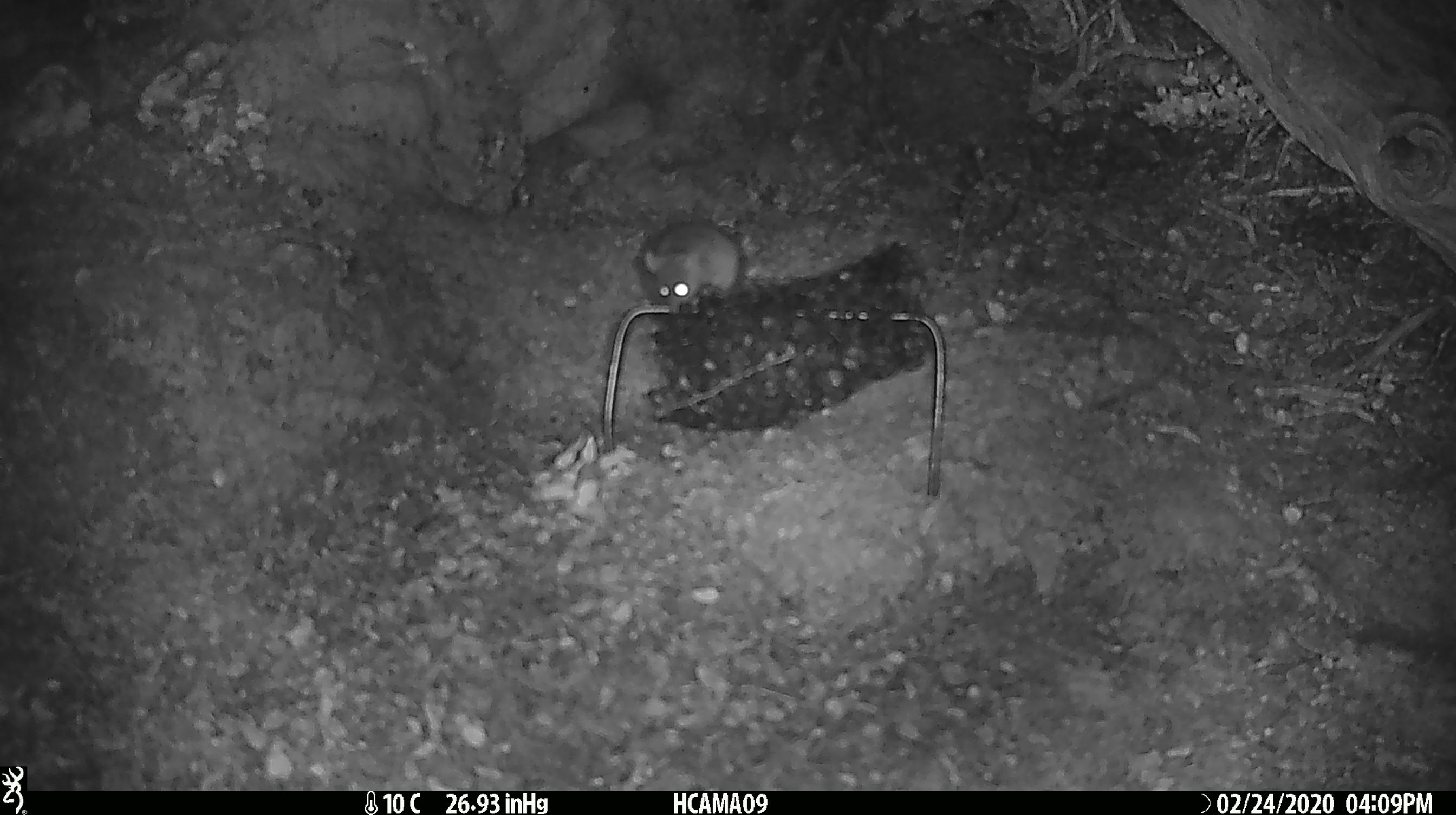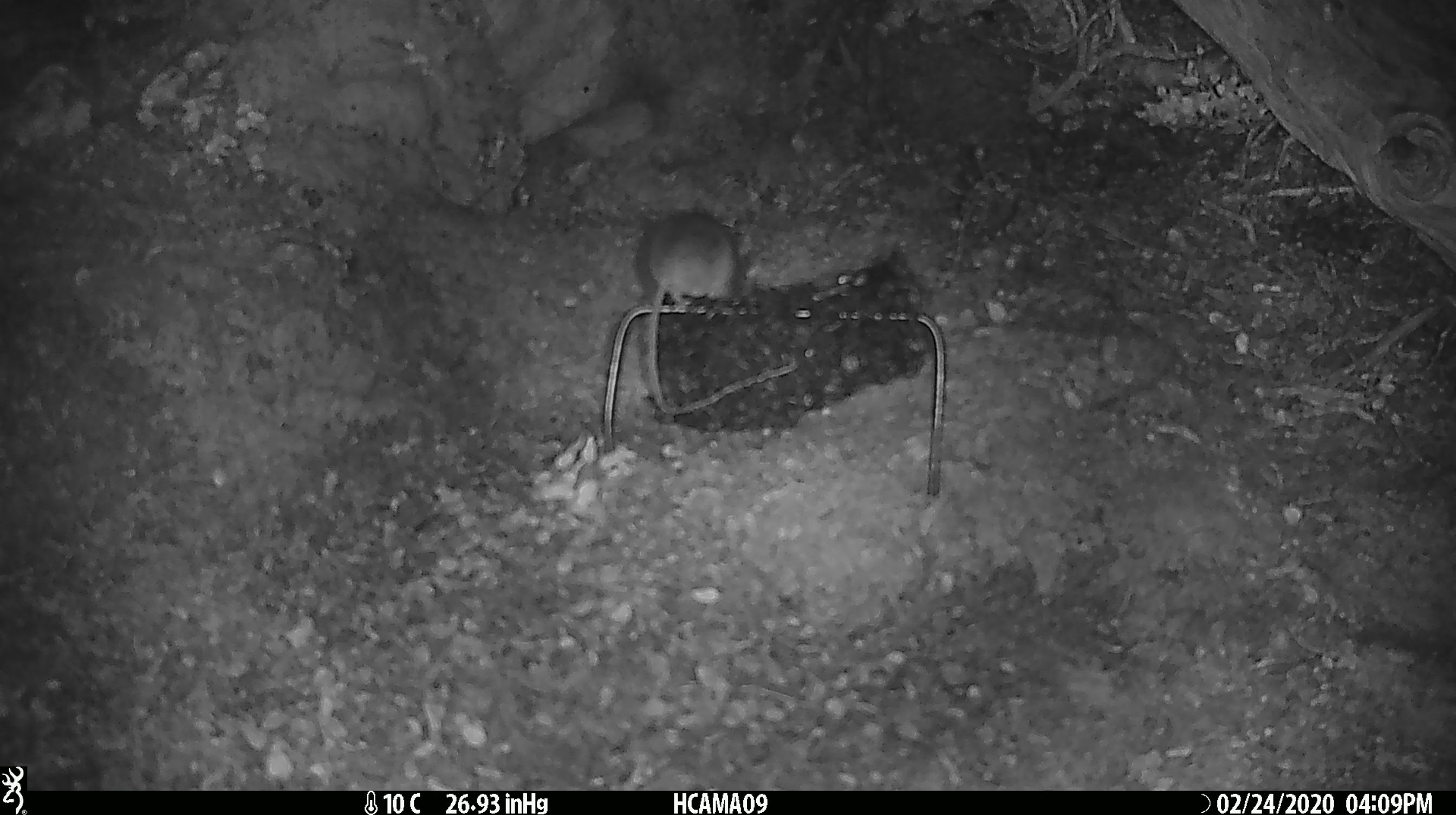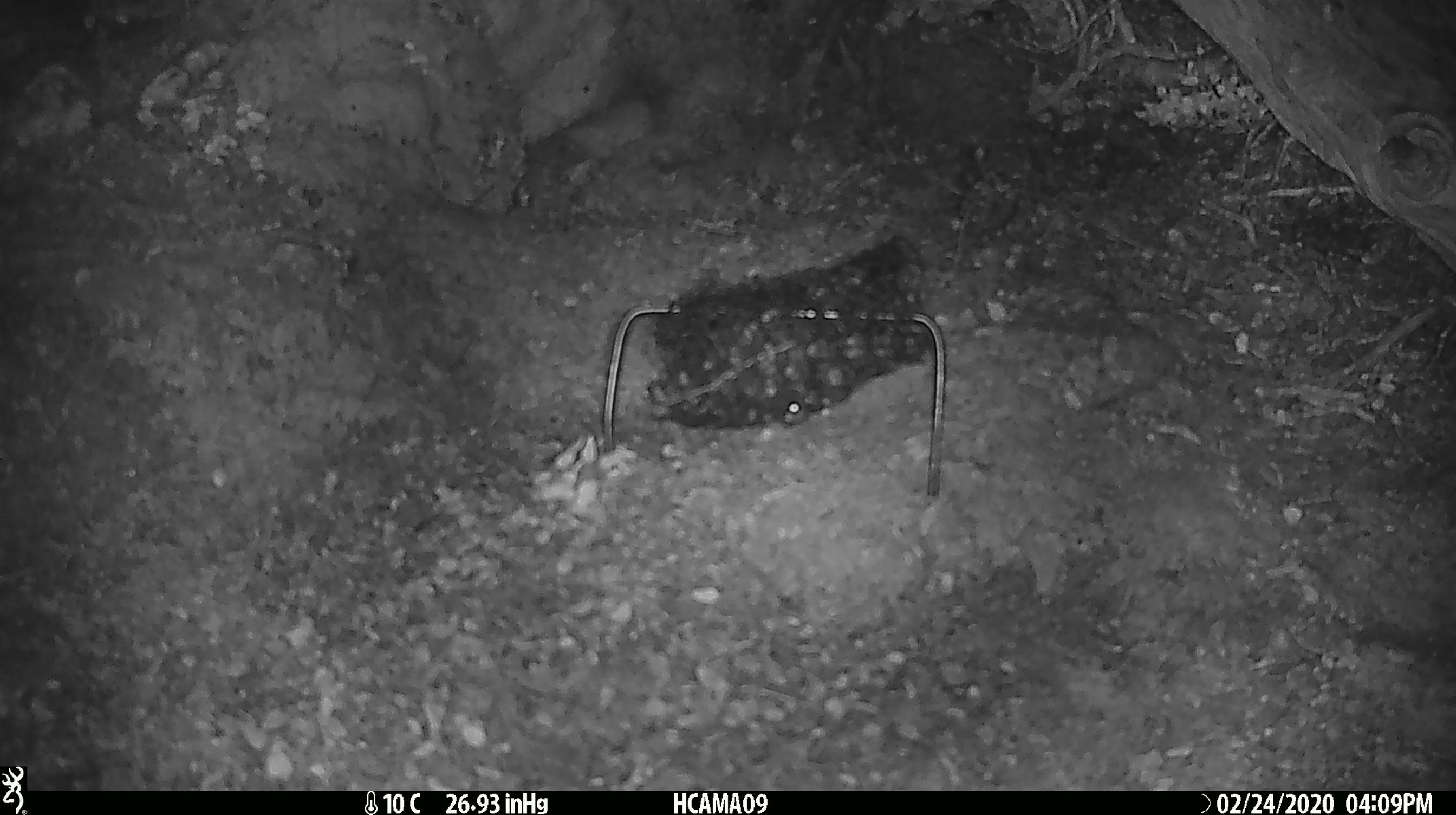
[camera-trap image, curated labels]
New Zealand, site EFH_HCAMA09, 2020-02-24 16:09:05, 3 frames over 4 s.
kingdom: Animalia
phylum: Chordata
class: Mammalia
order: Rodentia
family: Muridae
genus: Mus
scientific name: Mus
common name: mouse